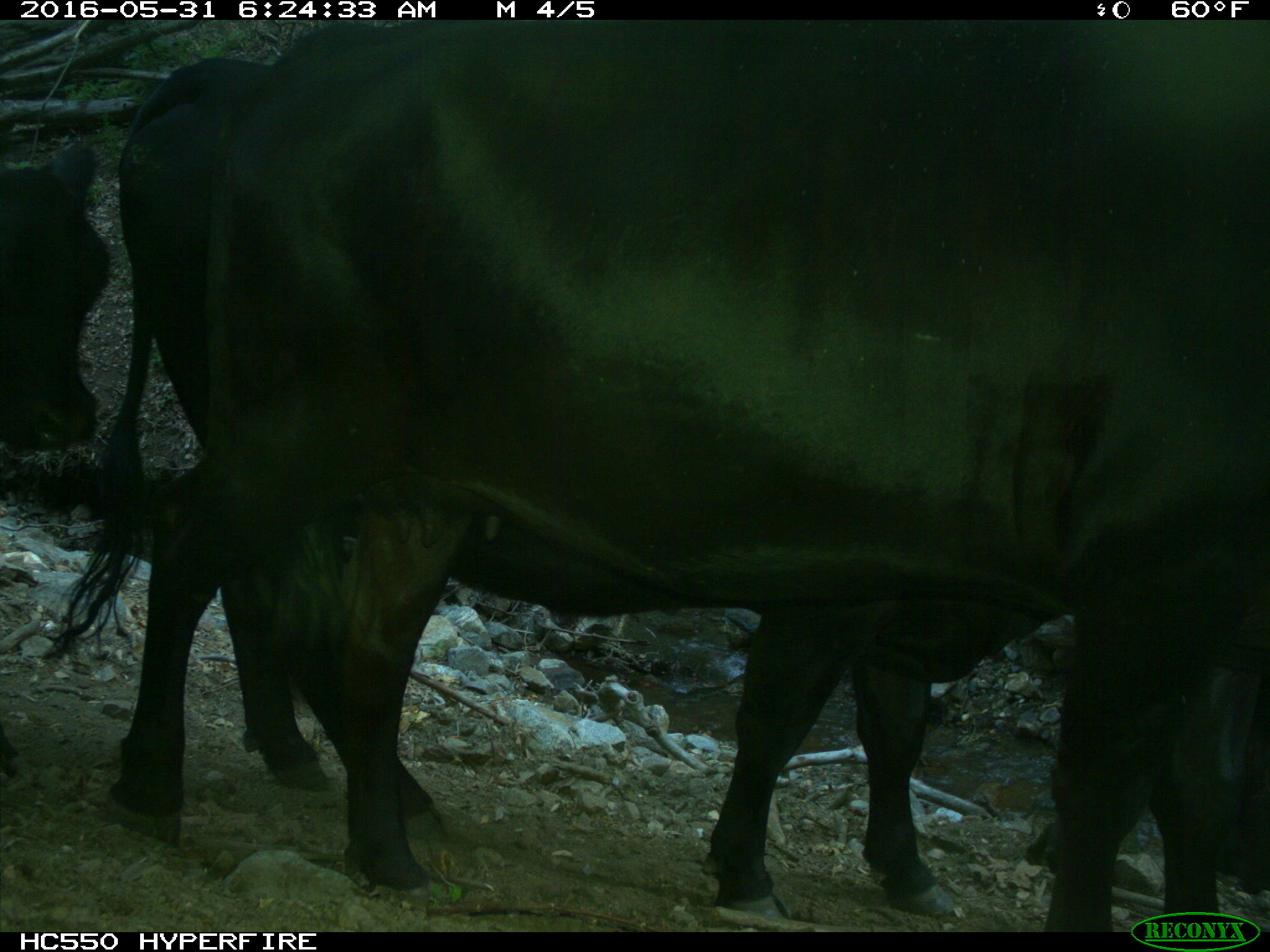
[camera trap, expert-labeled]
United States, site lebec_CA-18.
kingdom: Animalia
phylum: Chordata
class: Mammalia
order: Artiodactyla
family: Bovidae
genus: Bos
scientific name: Bos taurus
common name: domestic cow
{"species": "Bos taurus (domestic cow)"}